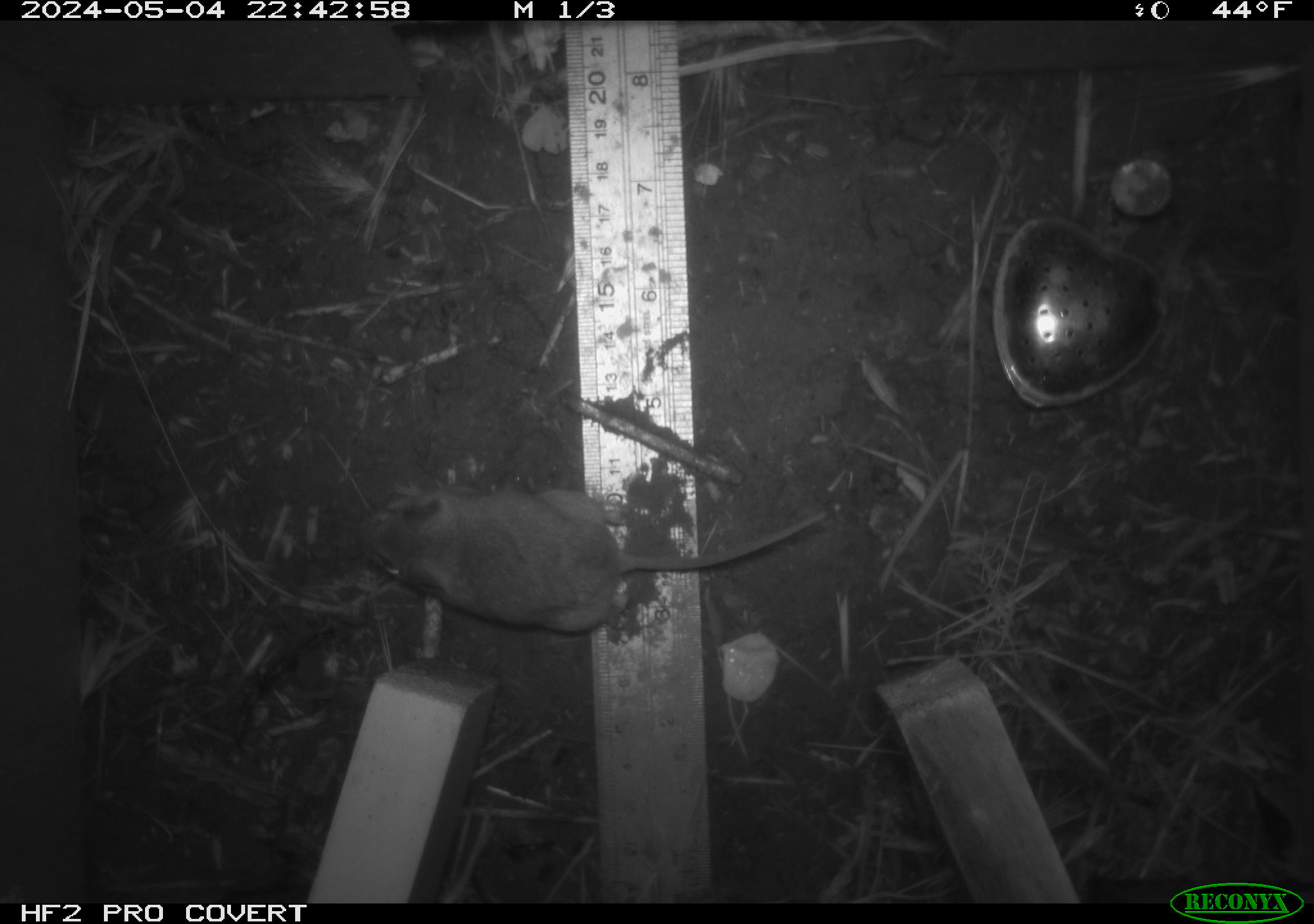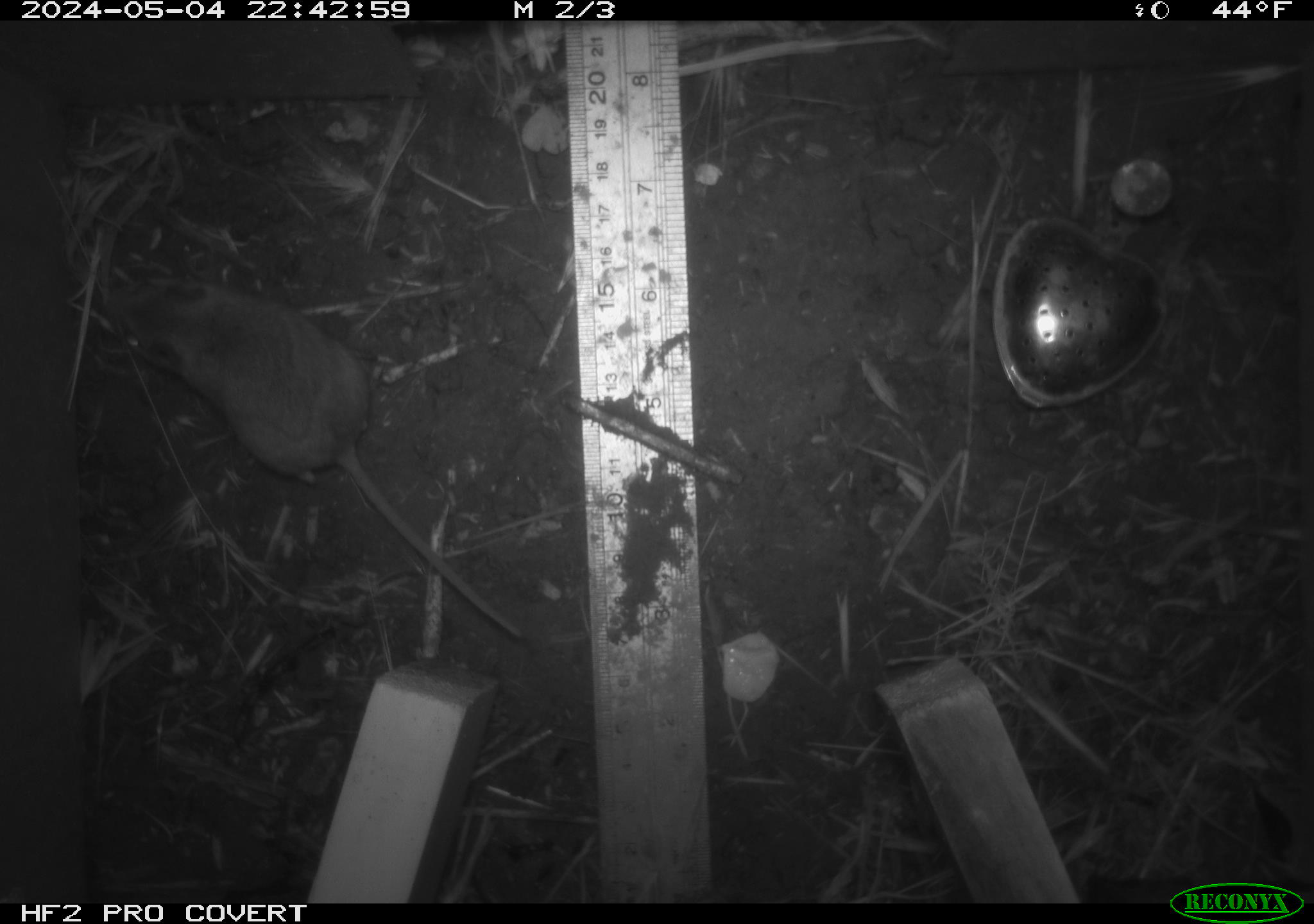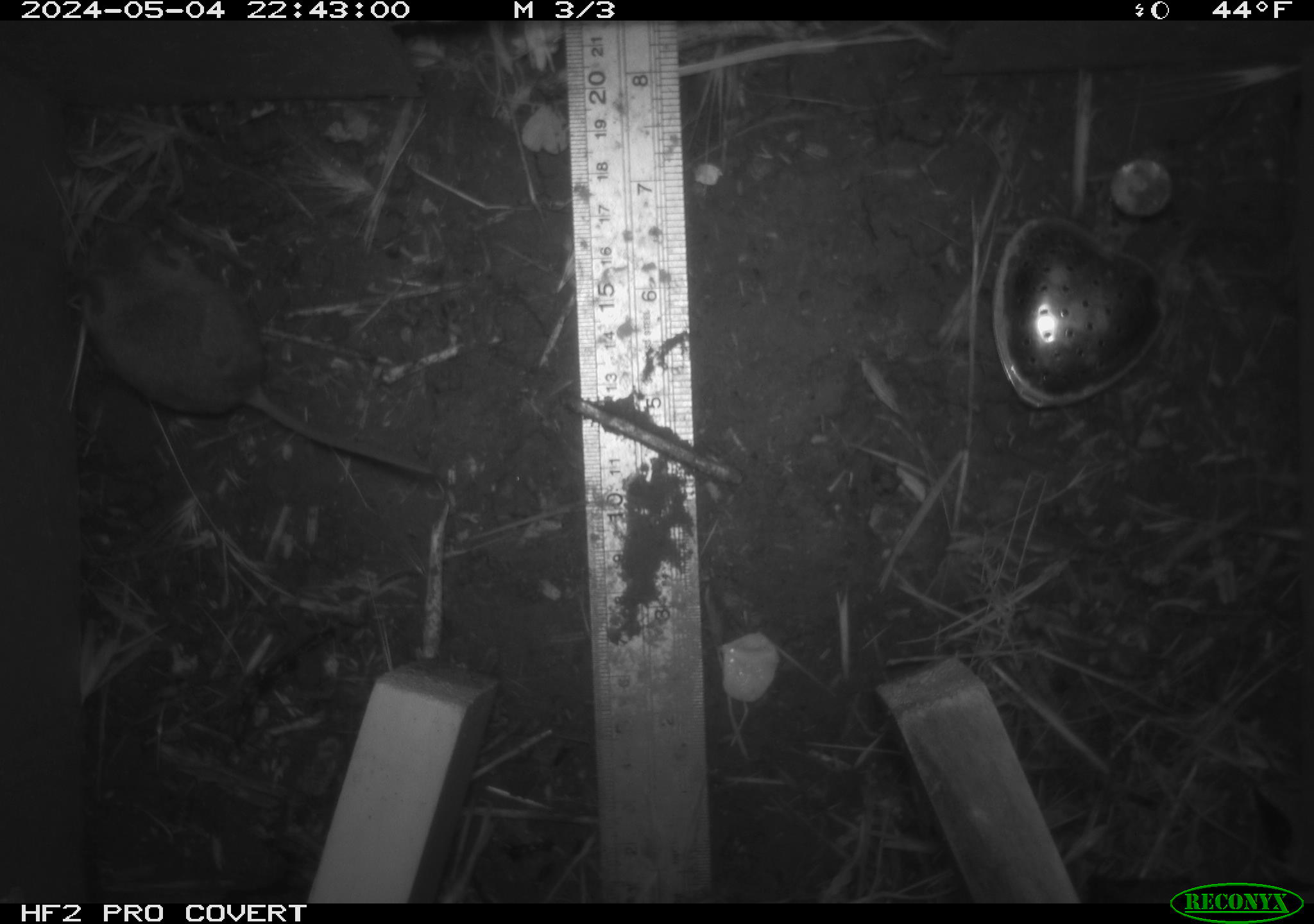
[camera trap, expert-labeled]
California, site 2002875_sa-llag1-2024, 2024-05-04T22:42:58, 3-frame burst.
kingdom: Animalia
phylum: Chordata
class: Mammalia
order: Rodentia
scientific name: Rodentia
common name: mouse species